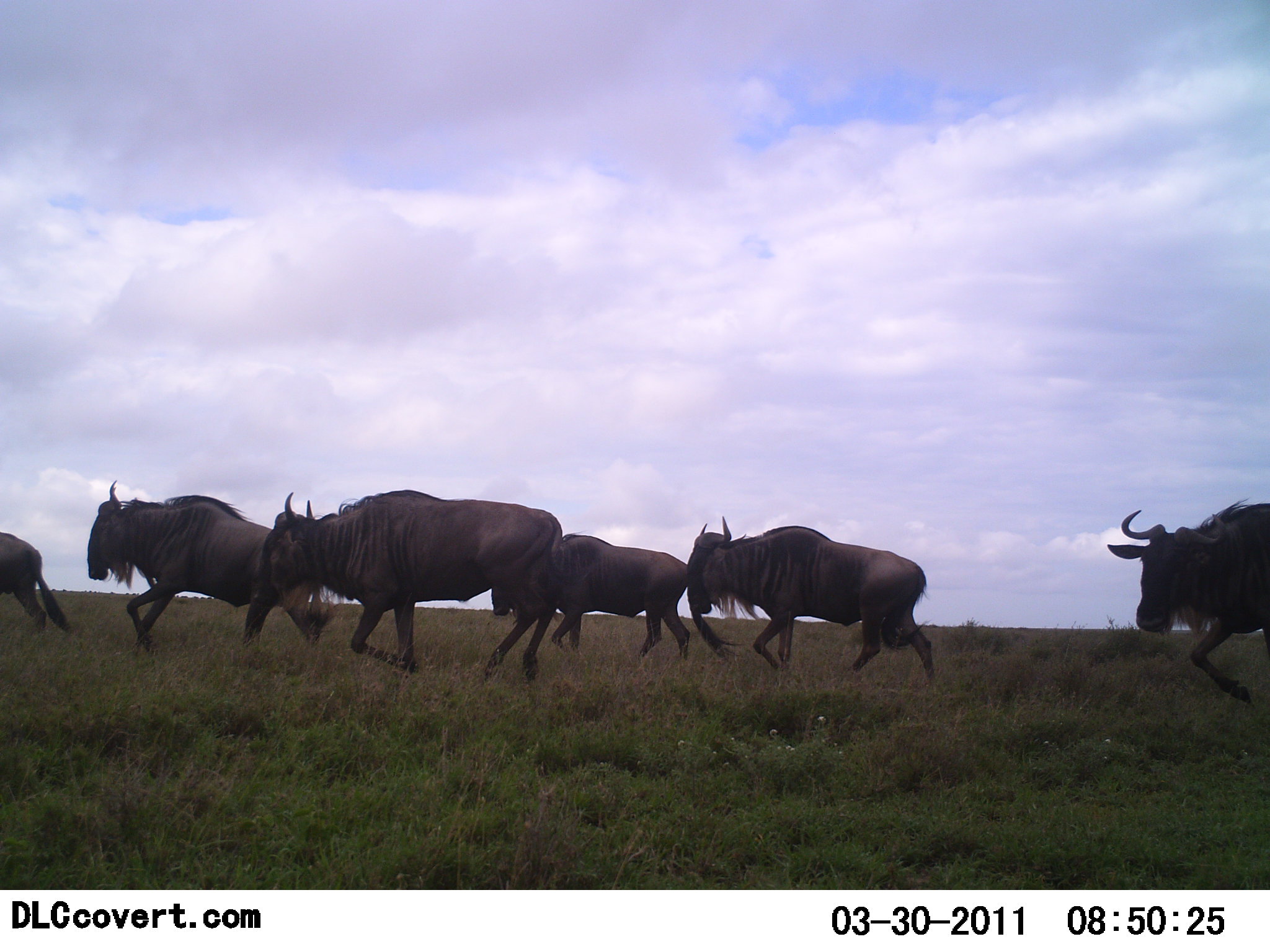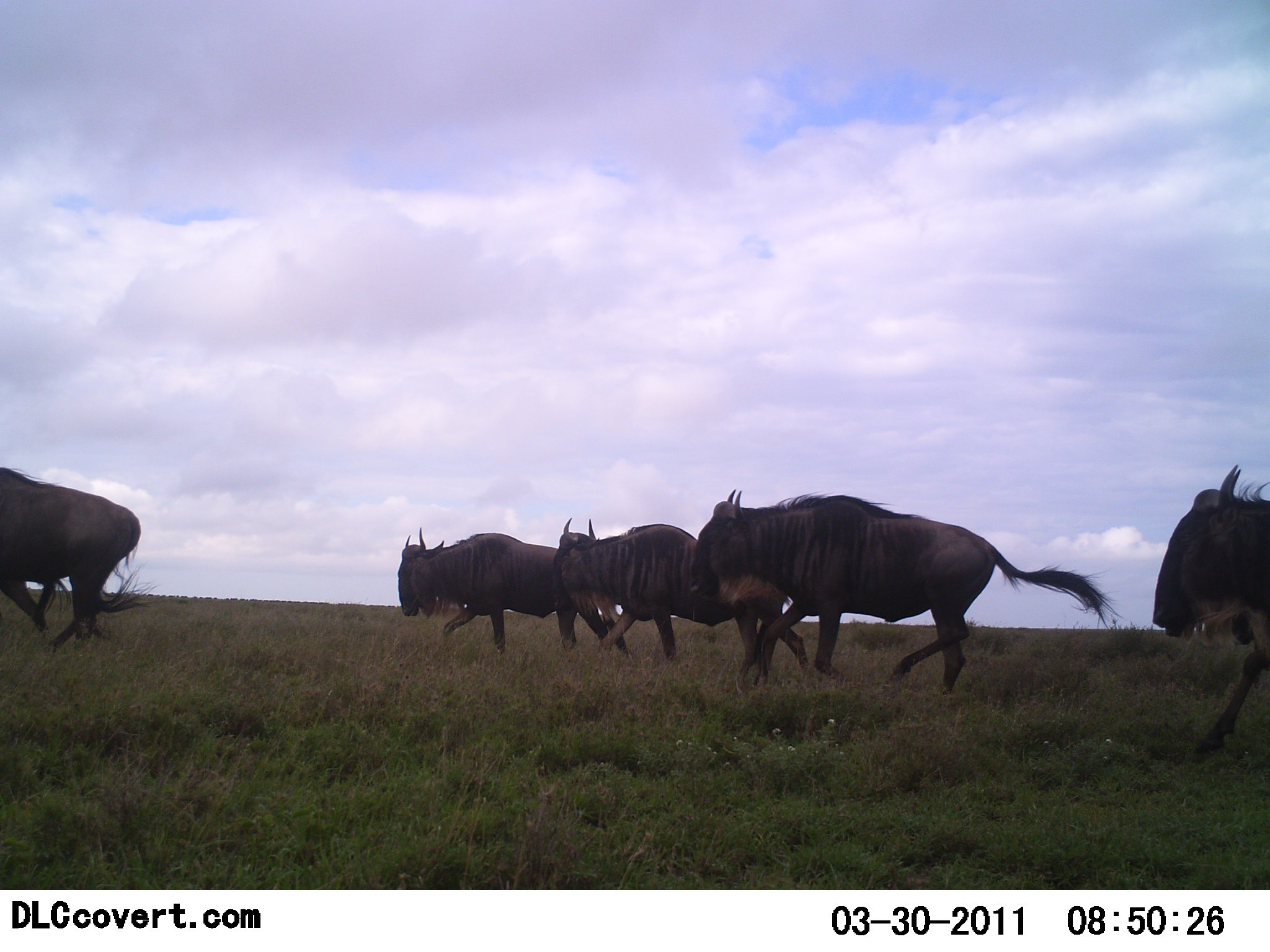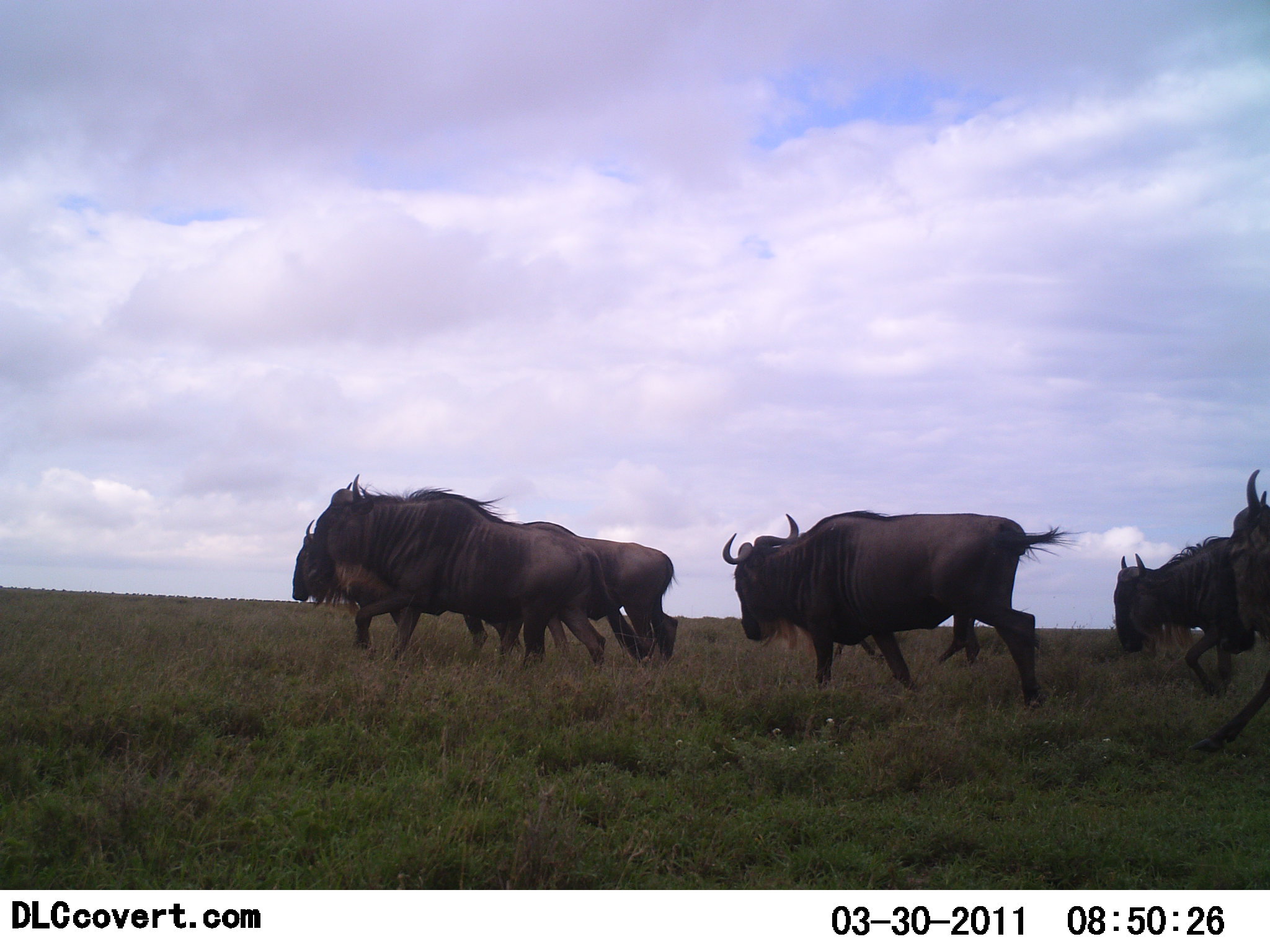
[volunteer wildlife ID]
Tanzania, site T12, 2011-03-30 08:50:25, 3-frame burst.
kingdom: Animalia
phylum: Chordata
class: Mammalia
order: Artiodactyla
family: Bovidae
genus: Connochaetes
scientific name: Connochaetes taurinus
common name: blue wildebeest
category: wildebeest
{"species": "wildebeest (blue wildebeest) (Connochaetes taurinus)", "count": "6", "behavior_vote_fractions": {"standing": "9%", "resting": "0%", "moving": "100%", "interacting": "0%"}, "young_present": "0%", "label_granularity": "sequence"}